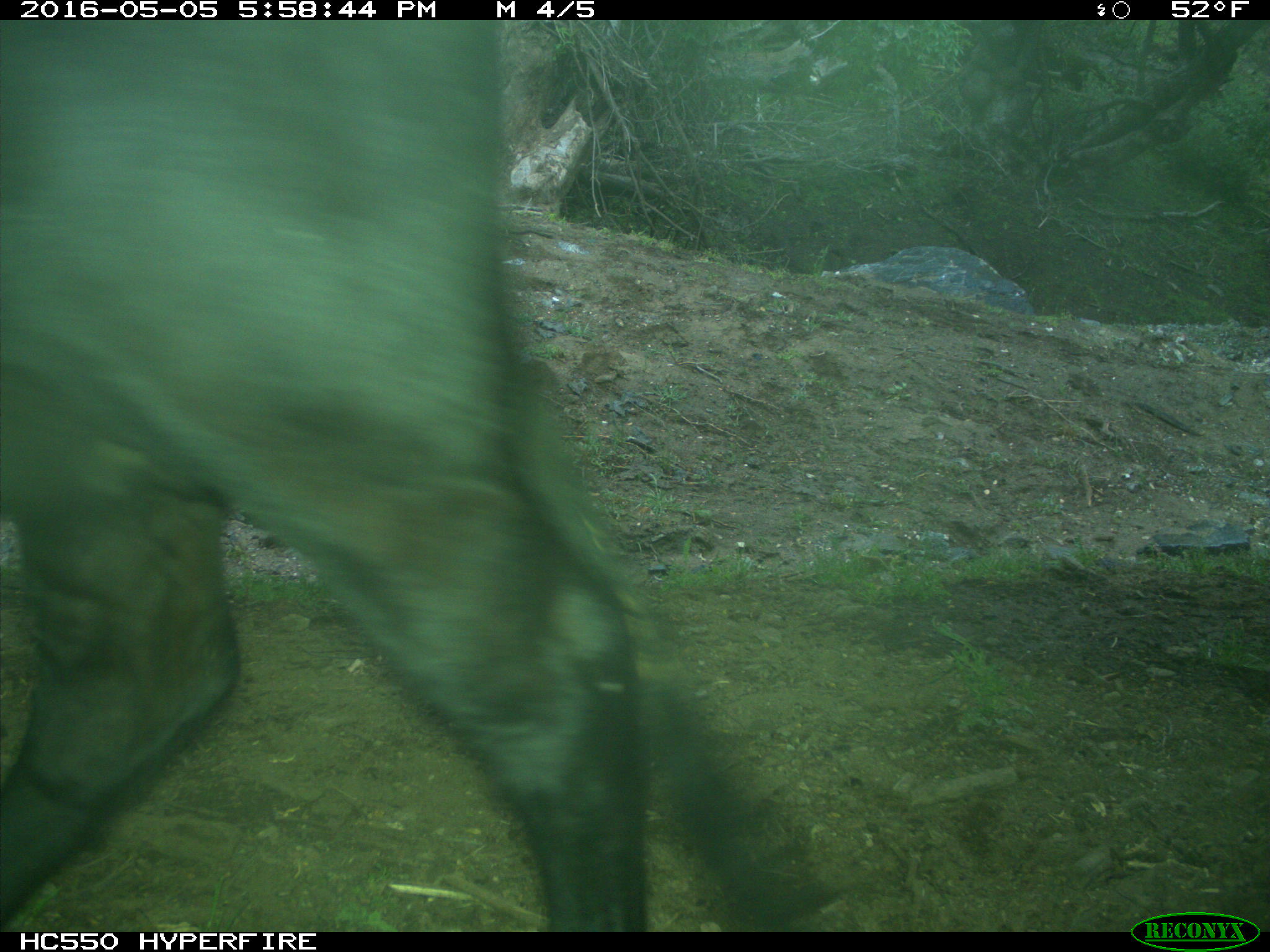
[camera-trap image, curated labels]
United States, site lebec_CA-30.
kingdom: Animalia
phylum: Chordata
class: Mammalia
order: Artiodactyla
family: Bovidae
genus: Bos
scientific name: Bos taurus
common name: domestic cow